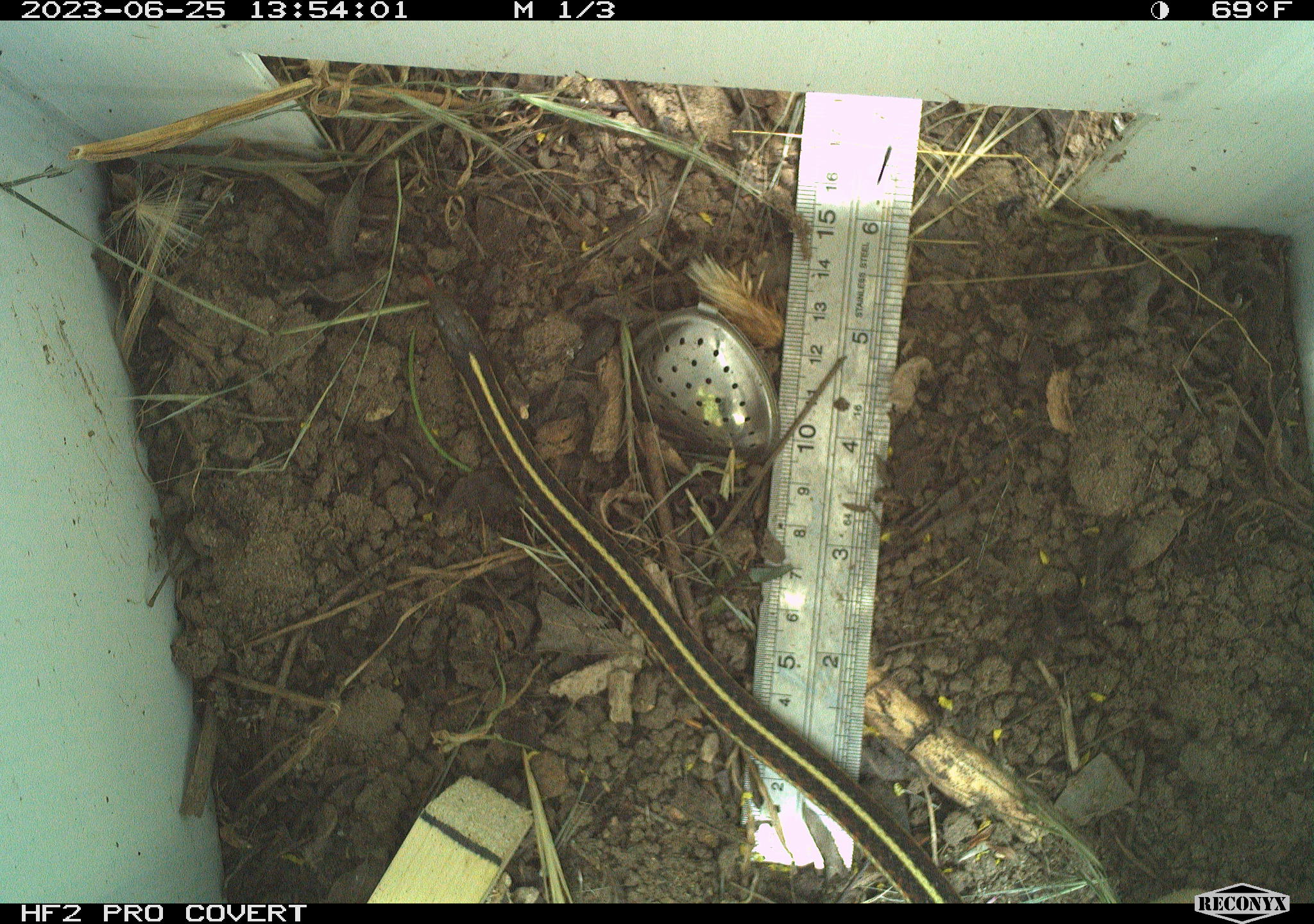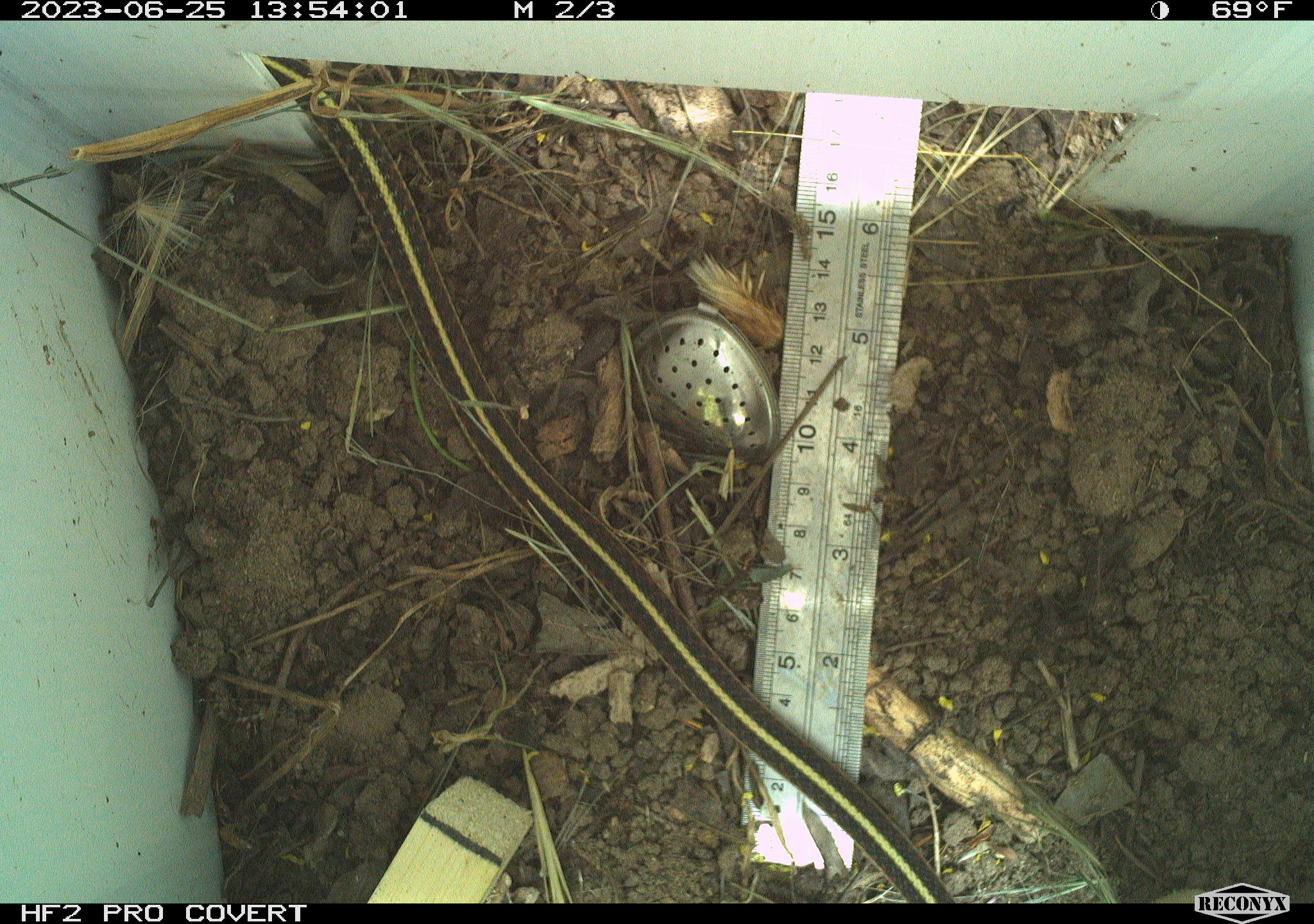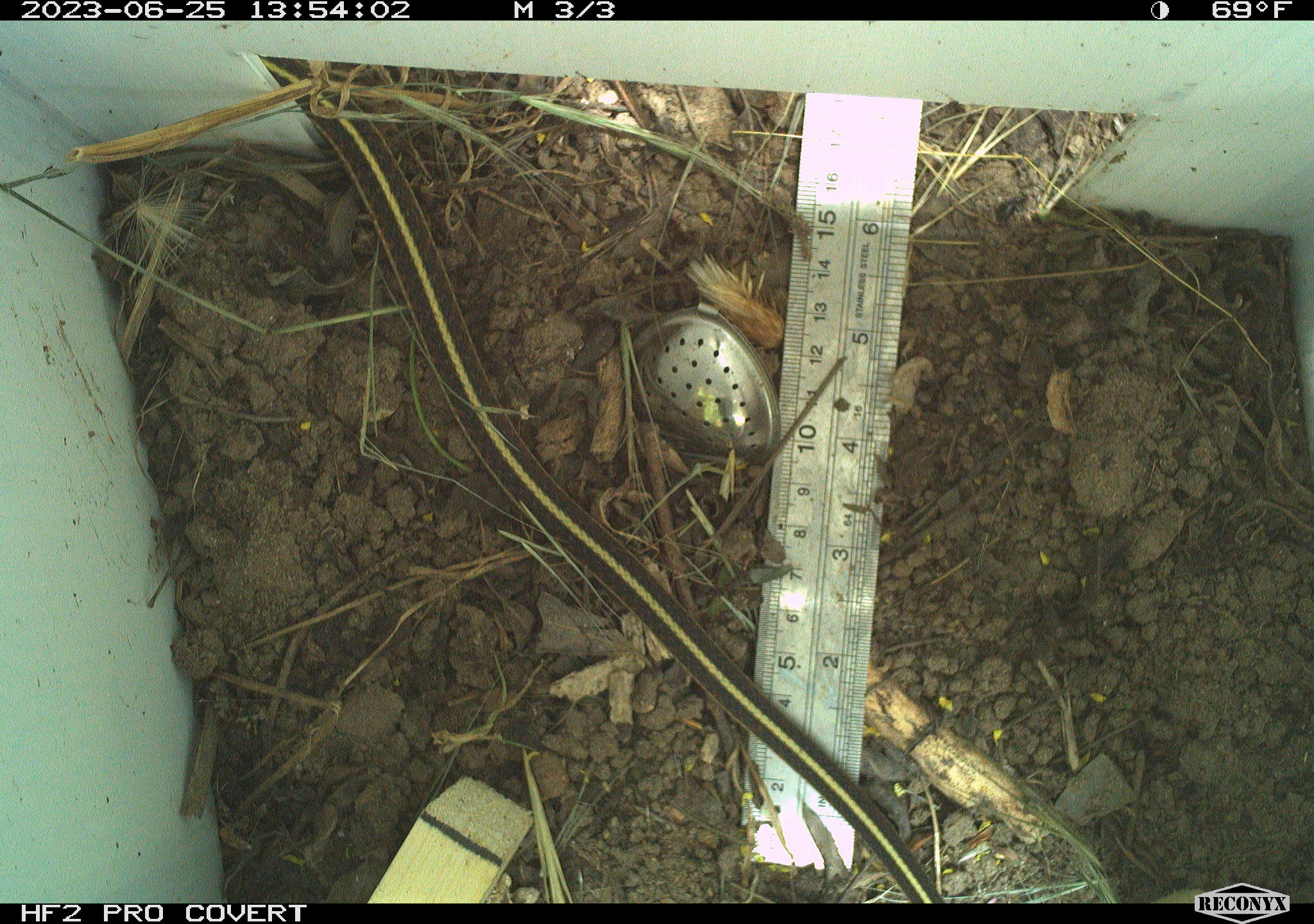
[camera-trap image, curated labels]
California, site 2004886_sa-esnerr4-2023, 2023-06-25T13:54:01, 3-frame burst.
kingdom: Animalia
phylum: Chordata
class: Reptilia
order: Squamata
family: Colubridae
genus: Thamnophis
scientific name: Thamnophis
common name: american gartersnakes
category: thamnophis species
Thamnophis species (american gartersnakes) (Thamnophis).